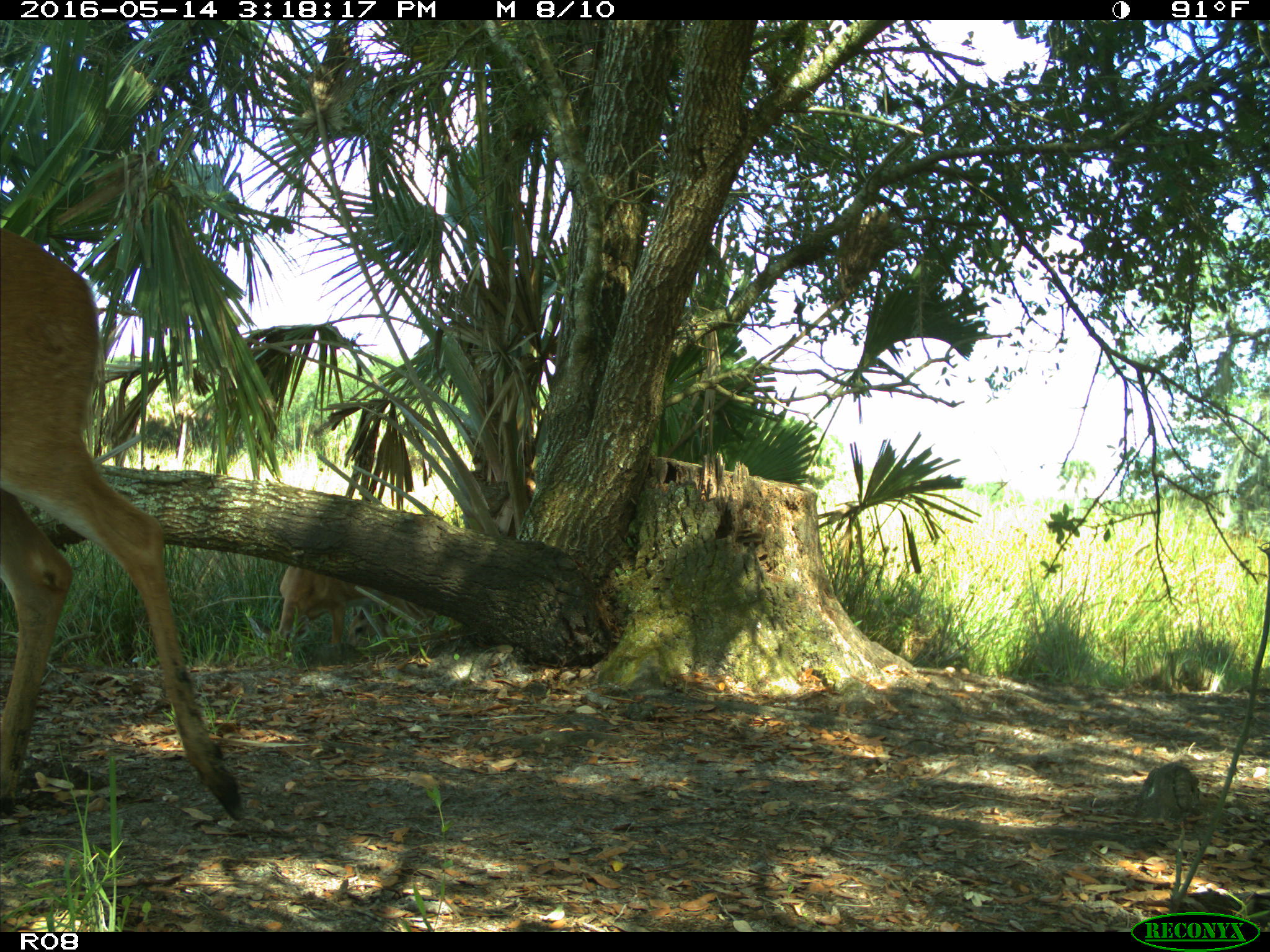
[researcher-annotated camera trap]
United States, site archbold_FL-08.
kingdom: Animalia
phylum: Chordata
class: Mammalia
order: Artiodactyla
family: Cervidae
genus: Odocoileus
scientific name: Odocoileus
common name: deer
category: unidentified deer